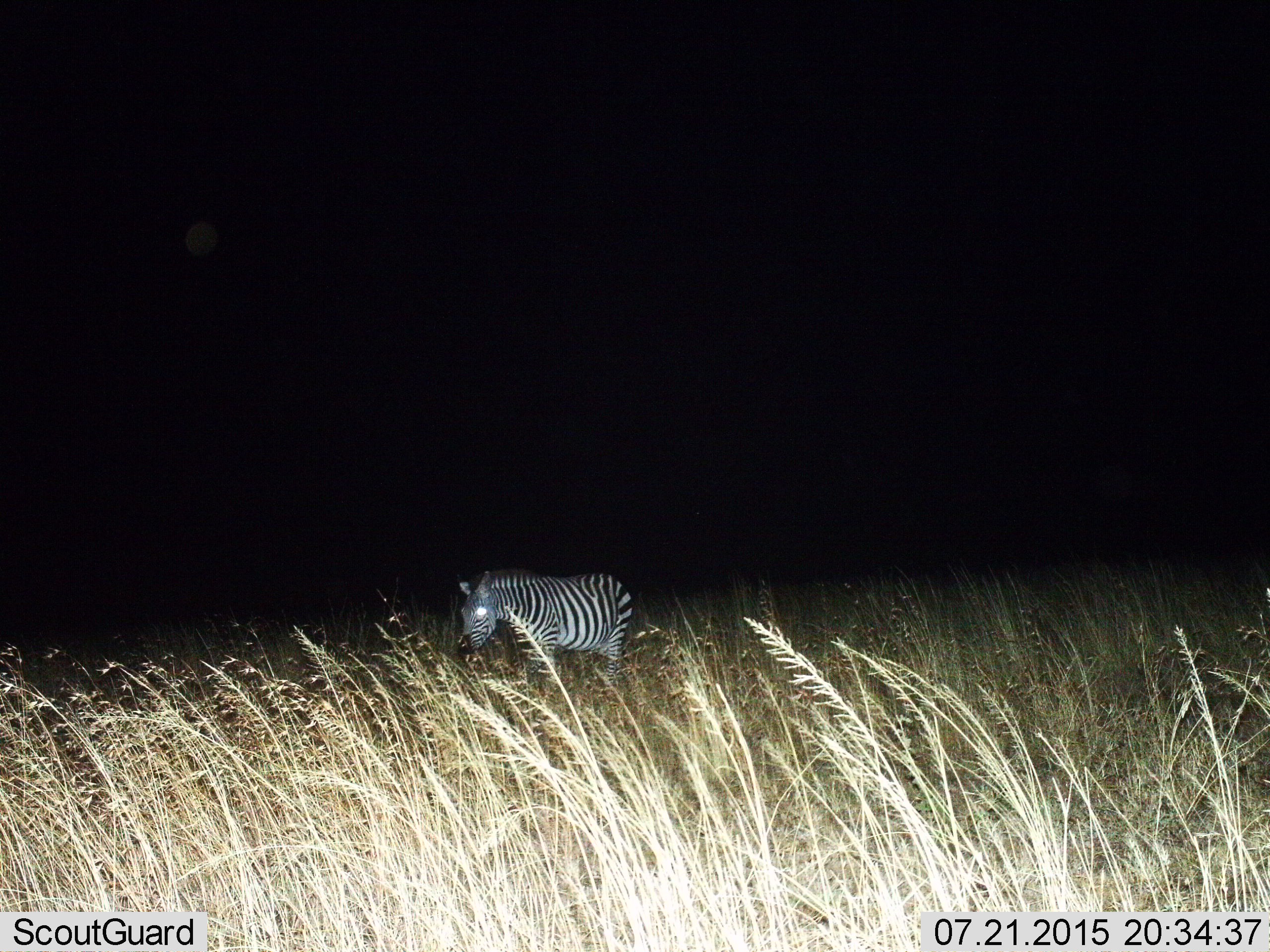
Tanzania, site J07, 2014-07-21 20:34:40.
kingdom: Animalia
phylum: Chordata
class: Mammalia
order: Perissodactyla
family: Equidae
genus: Equus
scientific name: Equus quagga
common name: plains zebra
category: zebra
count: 1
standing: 40%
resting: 0%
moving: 60%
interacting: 0%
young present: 0%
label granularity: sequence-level